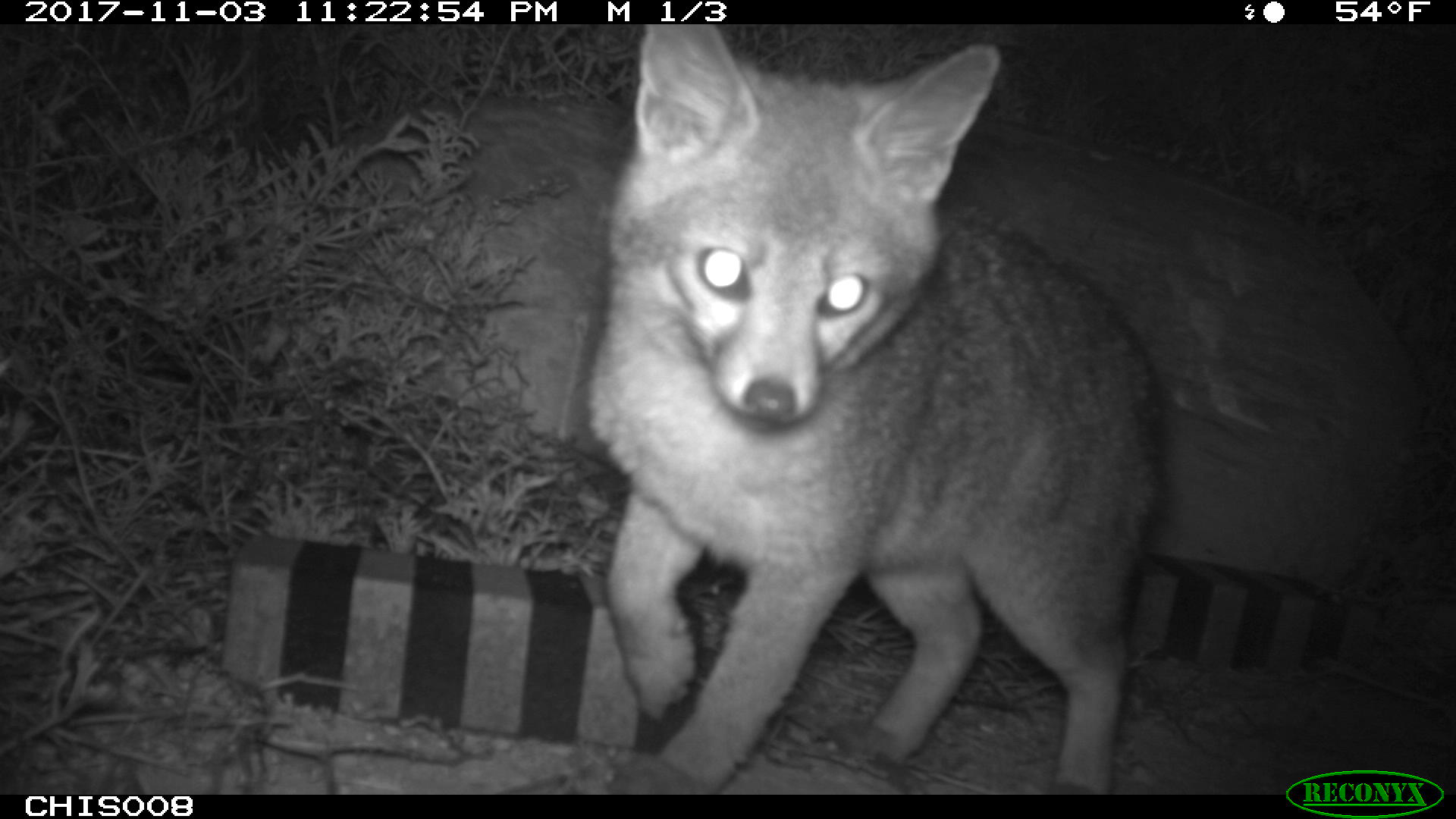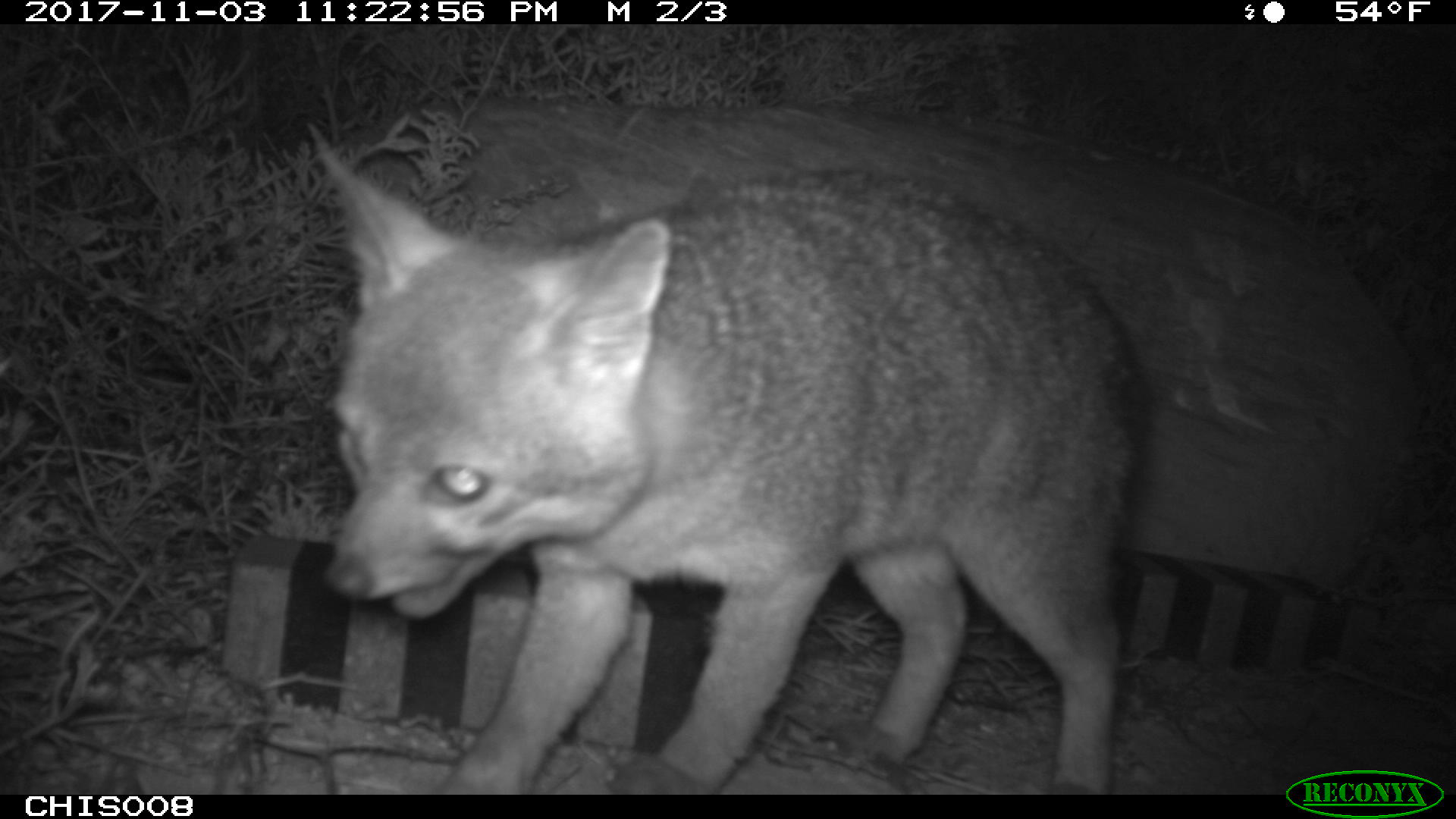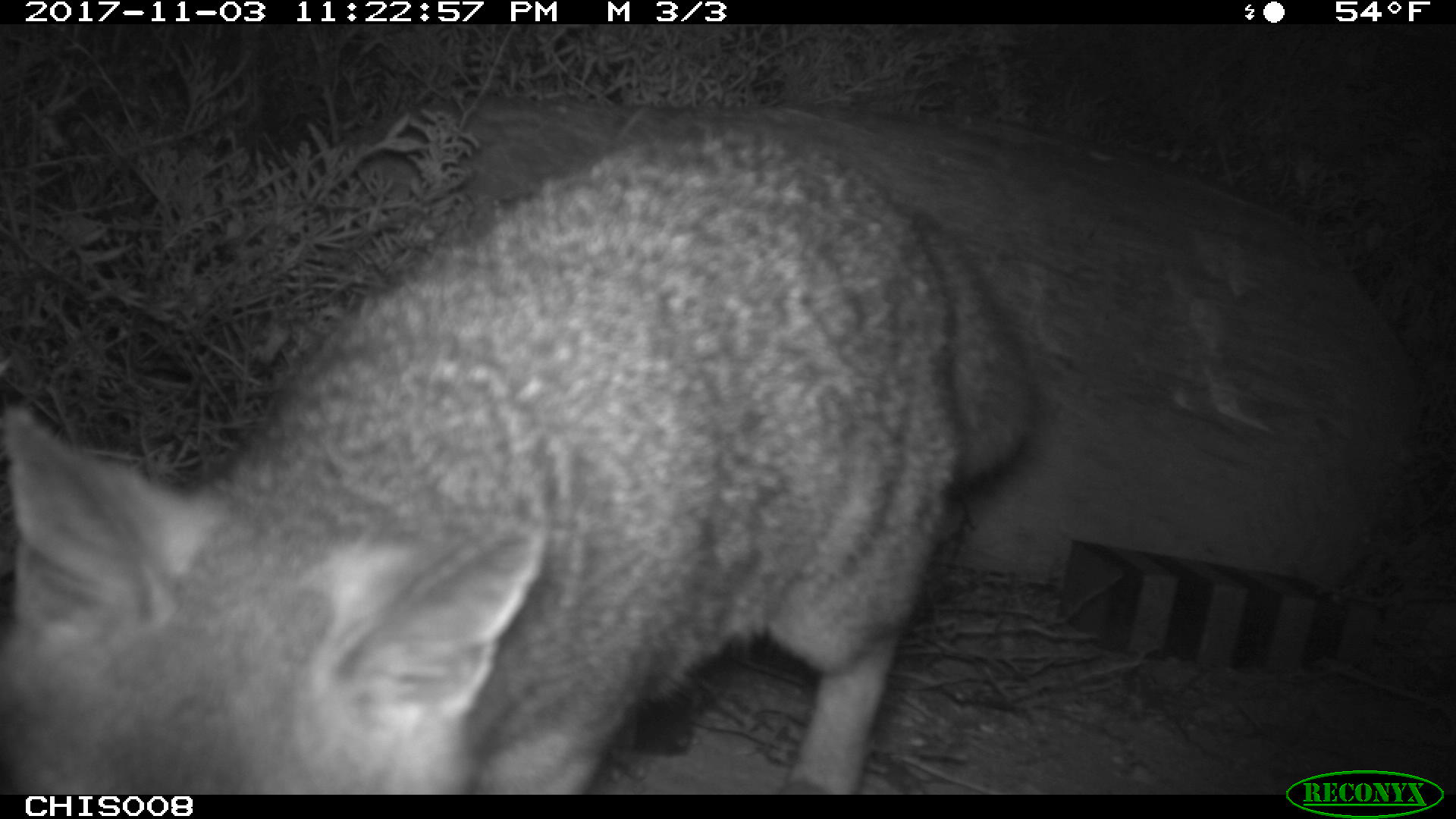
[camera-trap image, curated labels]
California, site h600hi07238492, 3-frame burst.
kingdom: Animalia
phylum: Chordata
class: Mammalia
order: Carnivora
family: Canidae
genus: Urocyon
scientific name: Urocyon littoralis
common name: island fox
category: fox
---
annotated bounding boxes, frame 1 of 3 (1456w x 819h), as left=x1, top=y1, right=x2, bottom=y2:
fox: left=583, top=24, right=1167, bottom=792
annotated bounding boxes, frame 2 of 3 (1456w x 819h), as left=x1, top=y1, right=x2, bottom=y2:
fox: left=313, top=140, right=1149, bottom=795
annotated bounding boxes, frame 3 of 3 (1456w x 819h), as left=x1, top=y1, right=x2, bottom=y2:
fox: left=0, top=127, right=1031, bottom=795